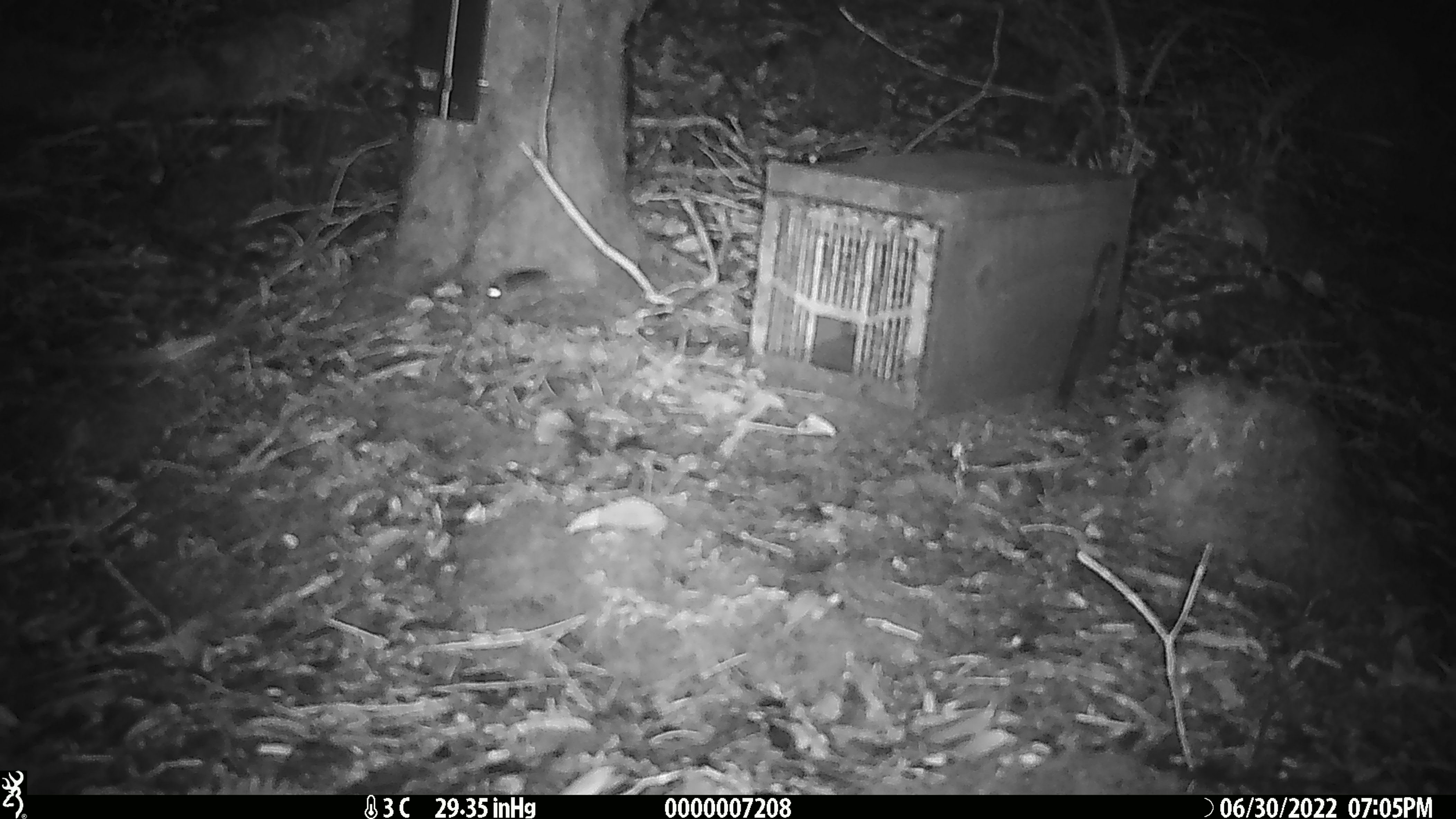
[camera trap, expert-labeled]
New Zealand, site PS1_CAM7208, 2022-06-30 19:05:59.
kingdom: Animalia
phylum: Chordata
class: Mammalia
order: Rodentia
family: Muridae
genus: Mus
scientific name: Mus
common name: mouse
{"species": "mouse (Mus)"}